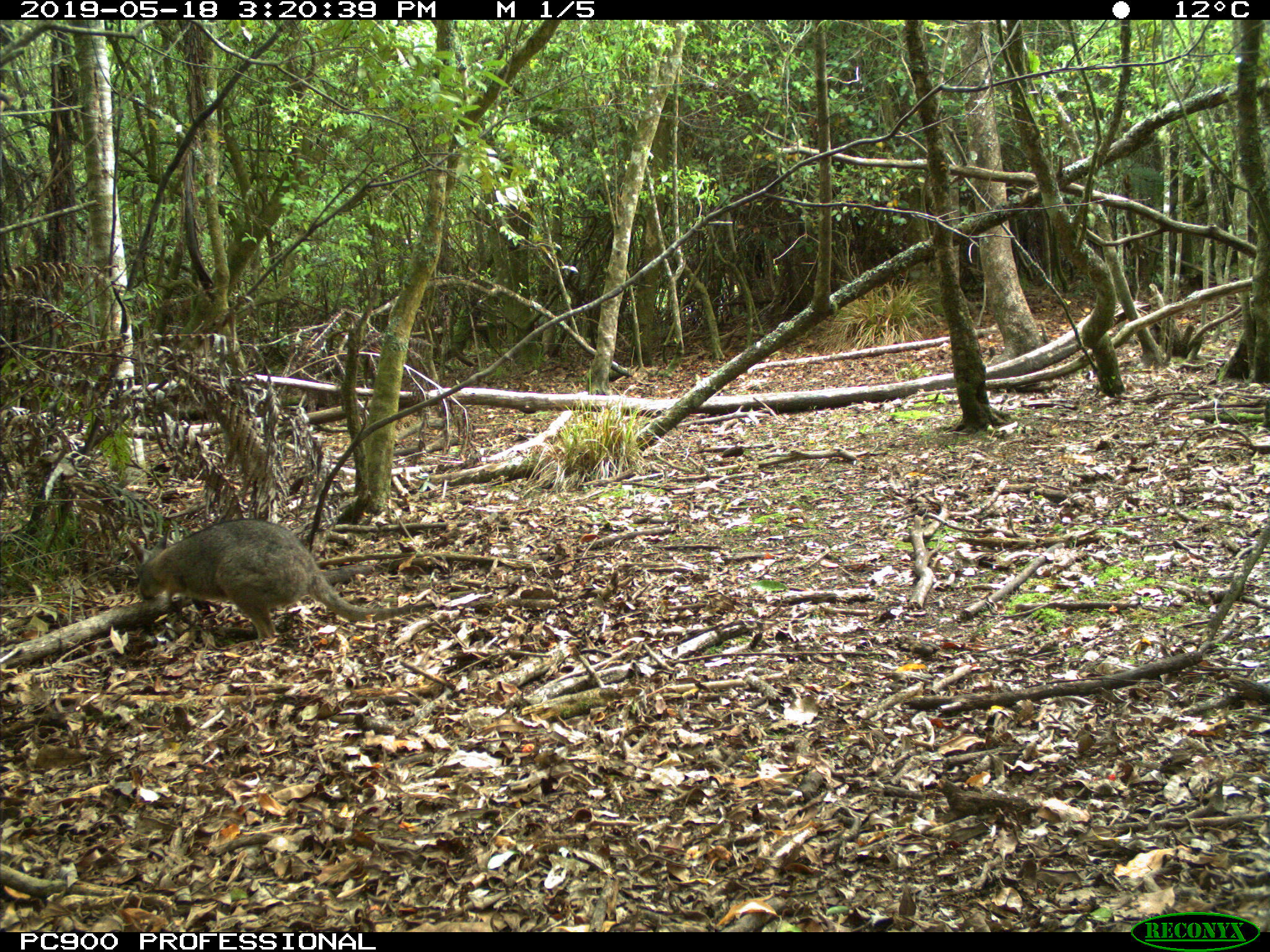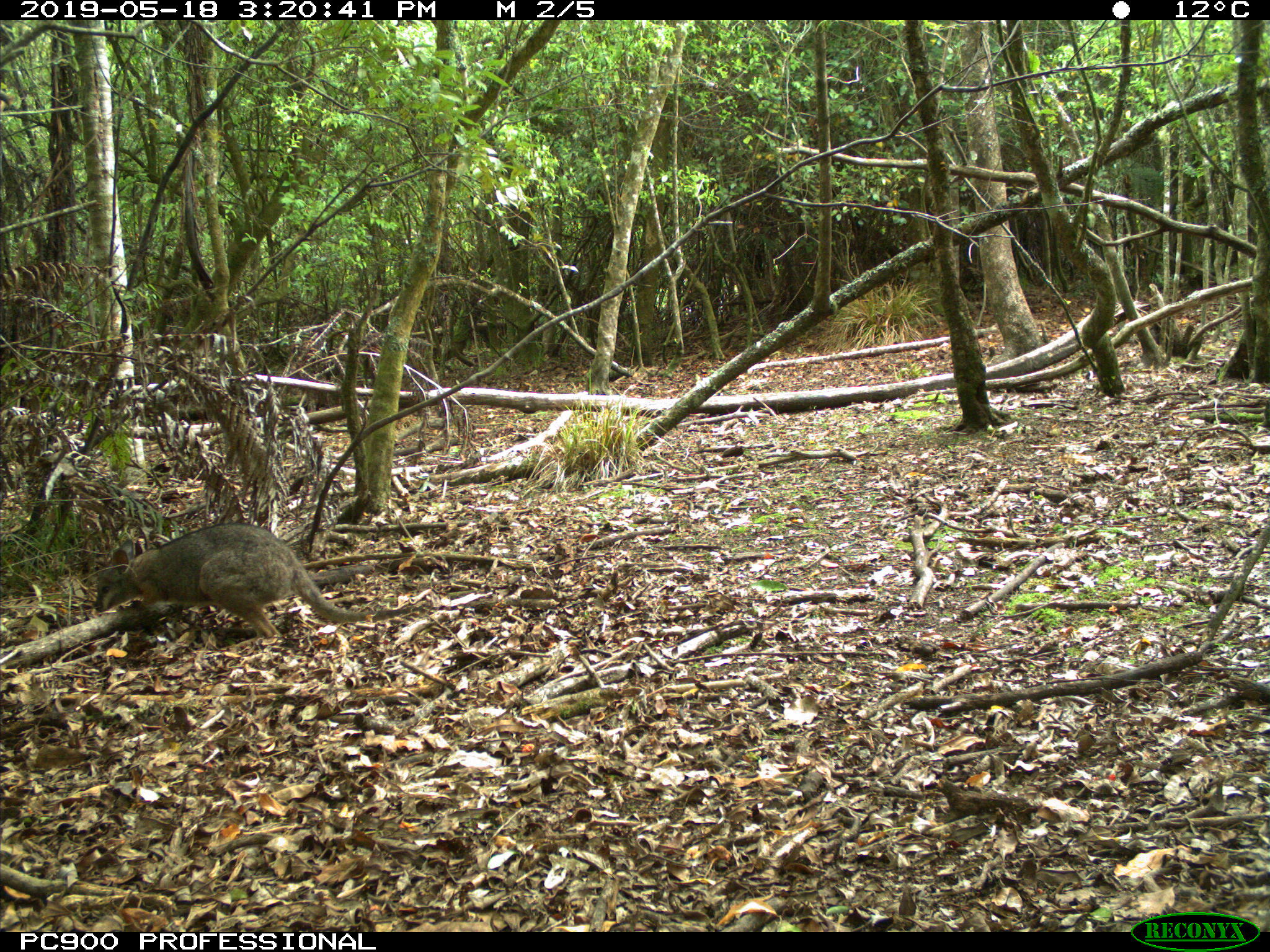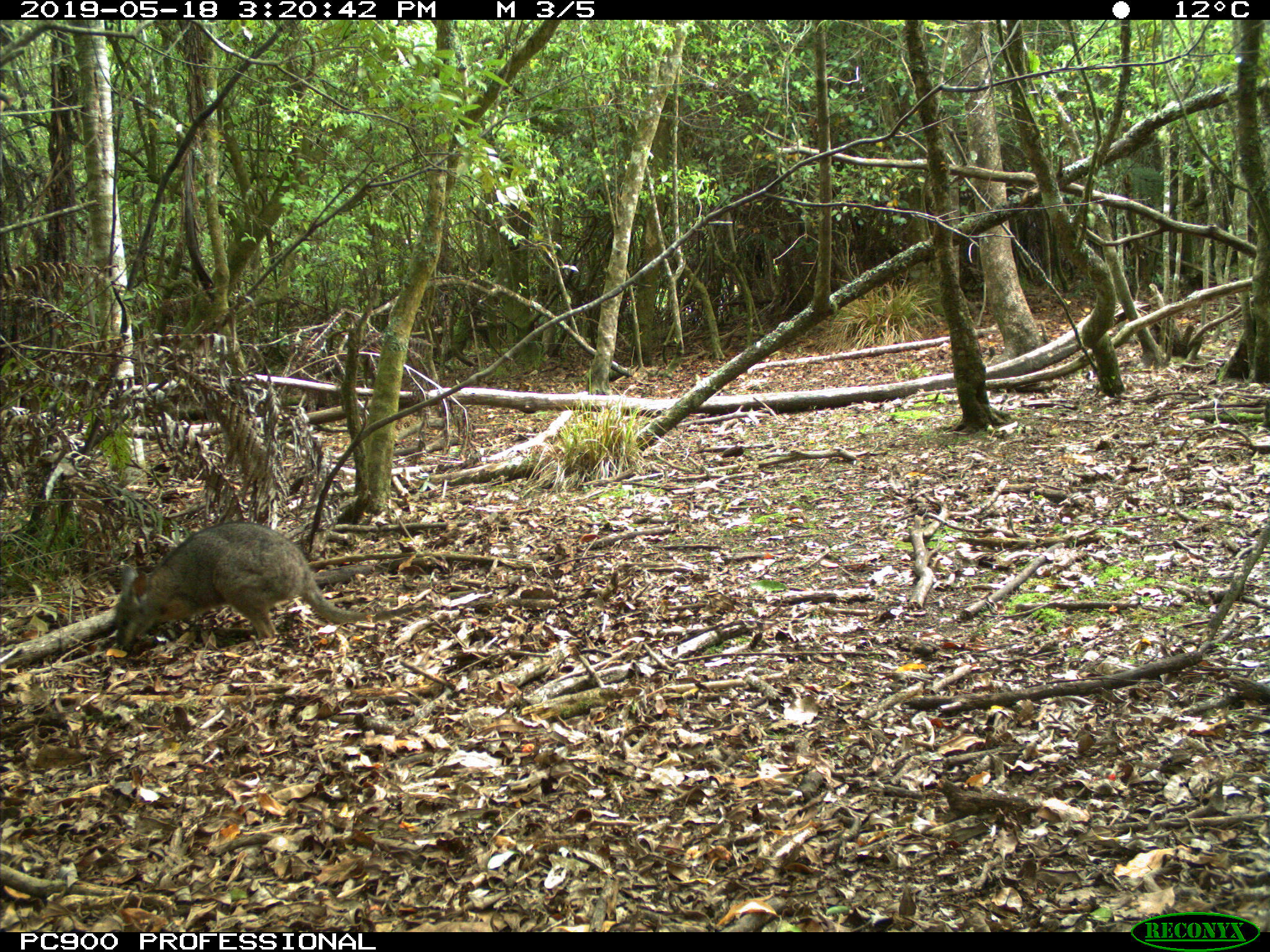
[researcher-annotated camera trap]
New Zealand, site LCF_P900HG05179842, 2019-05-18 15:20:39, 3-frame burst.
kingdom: Animalia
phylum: Chordata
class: Mammalia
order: Diprotodontia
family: Macropodidae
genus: Notamacropus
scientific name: Notamacropus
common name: wallaby